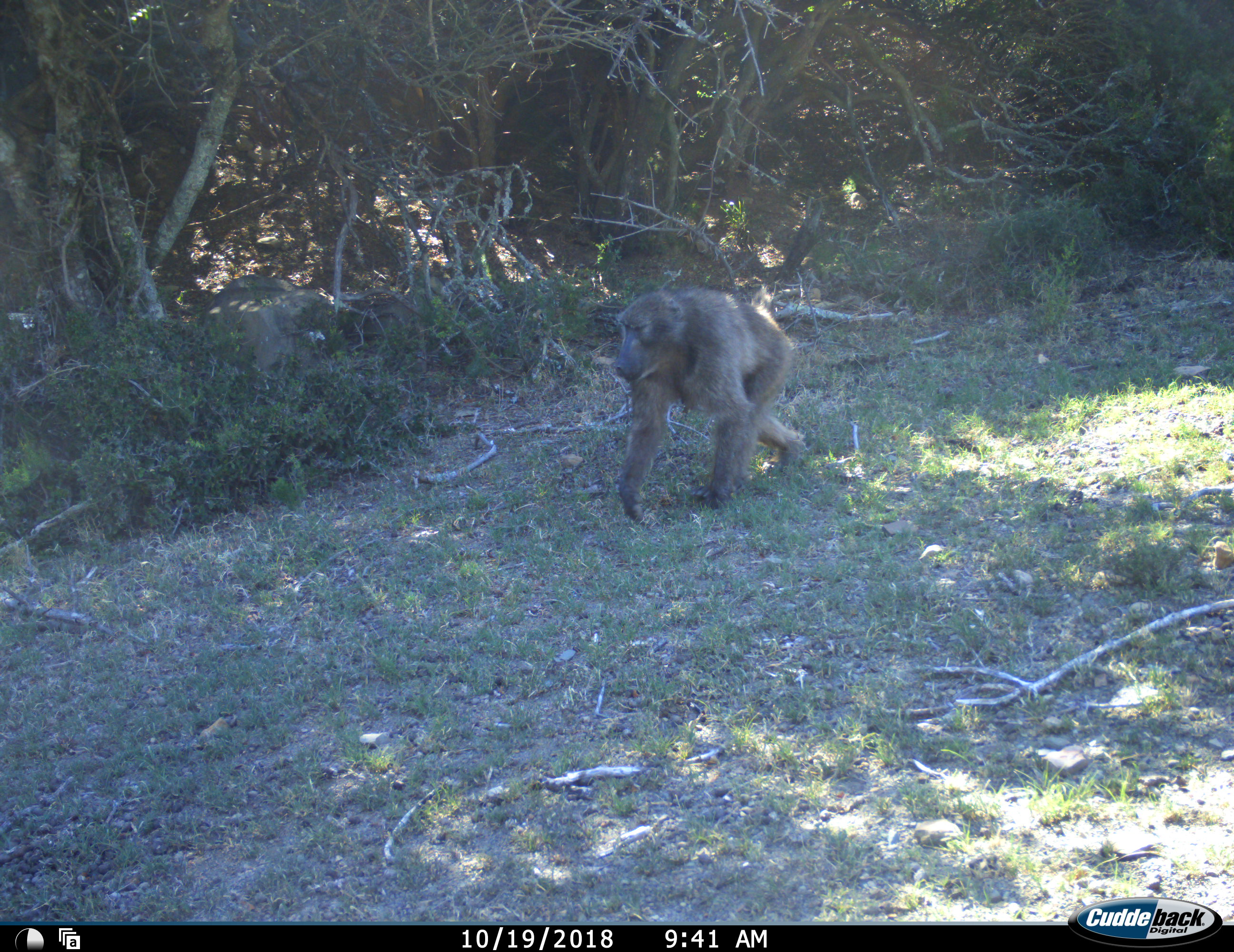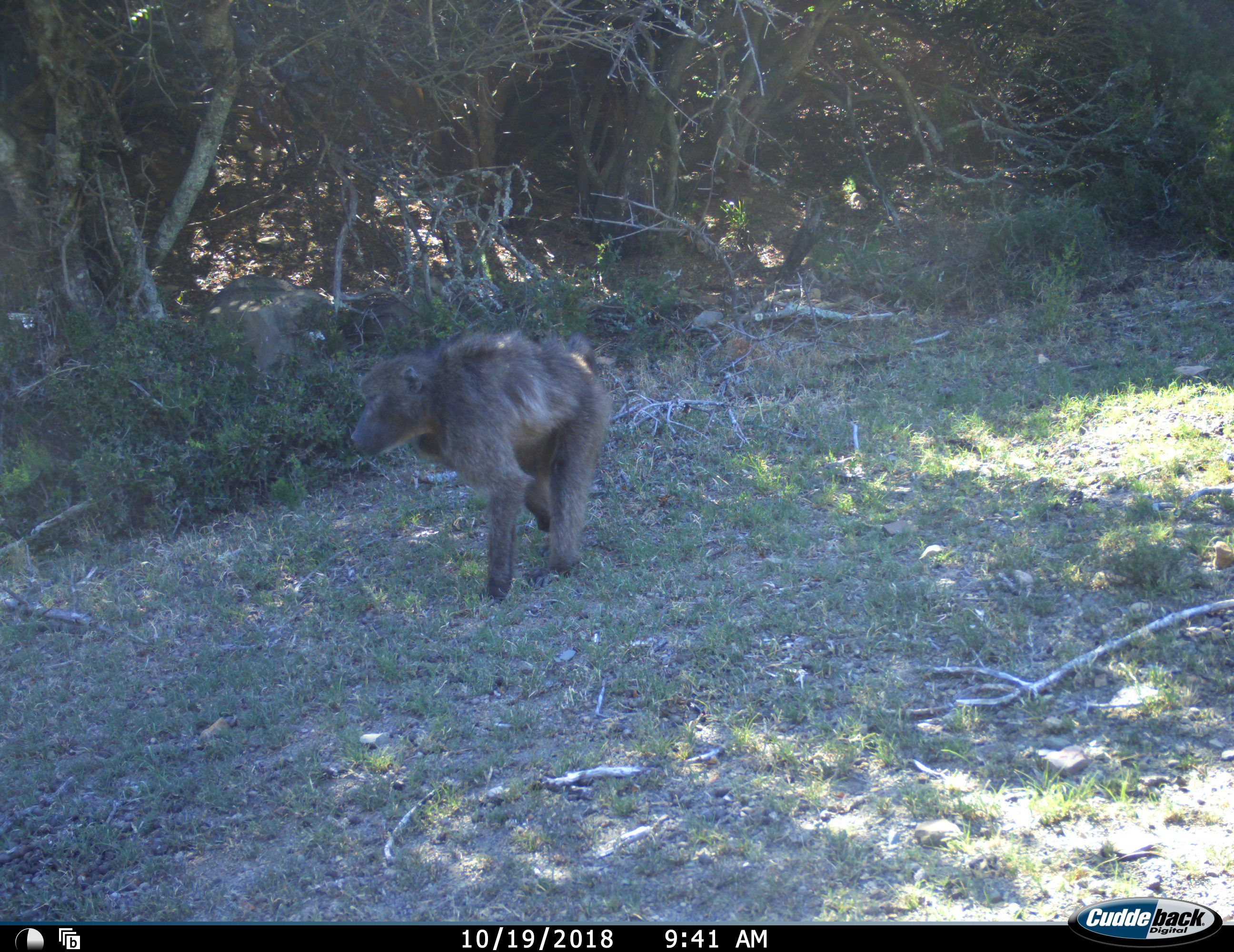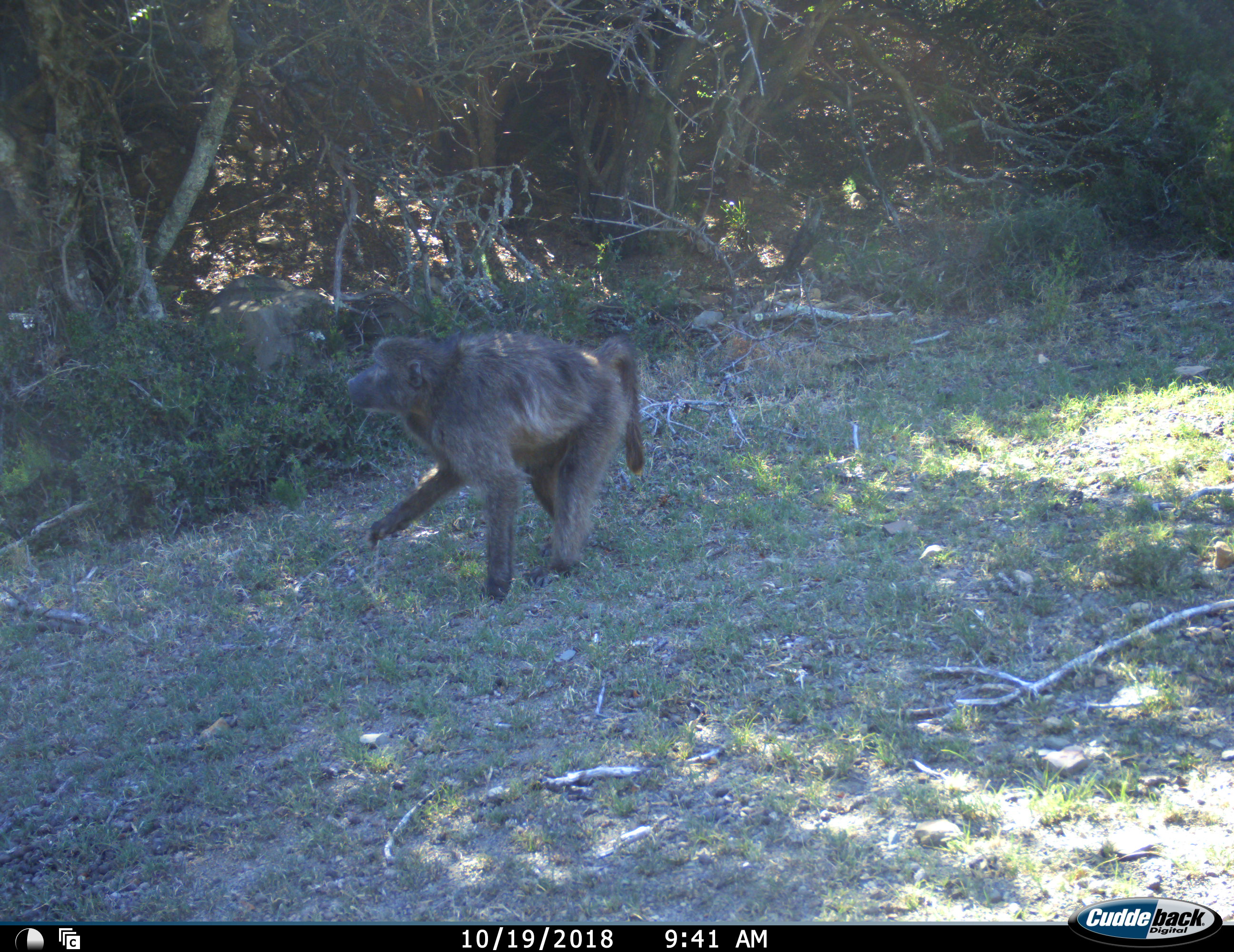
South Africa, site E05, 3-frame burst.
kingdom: Animalia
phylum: Chordata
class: Mammalia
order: Primates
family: Cercopithecidae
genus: Papio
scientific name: Papio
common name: baboon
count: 1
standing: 0%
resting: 0%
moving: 100%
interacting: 0%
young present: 0%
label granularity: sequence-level